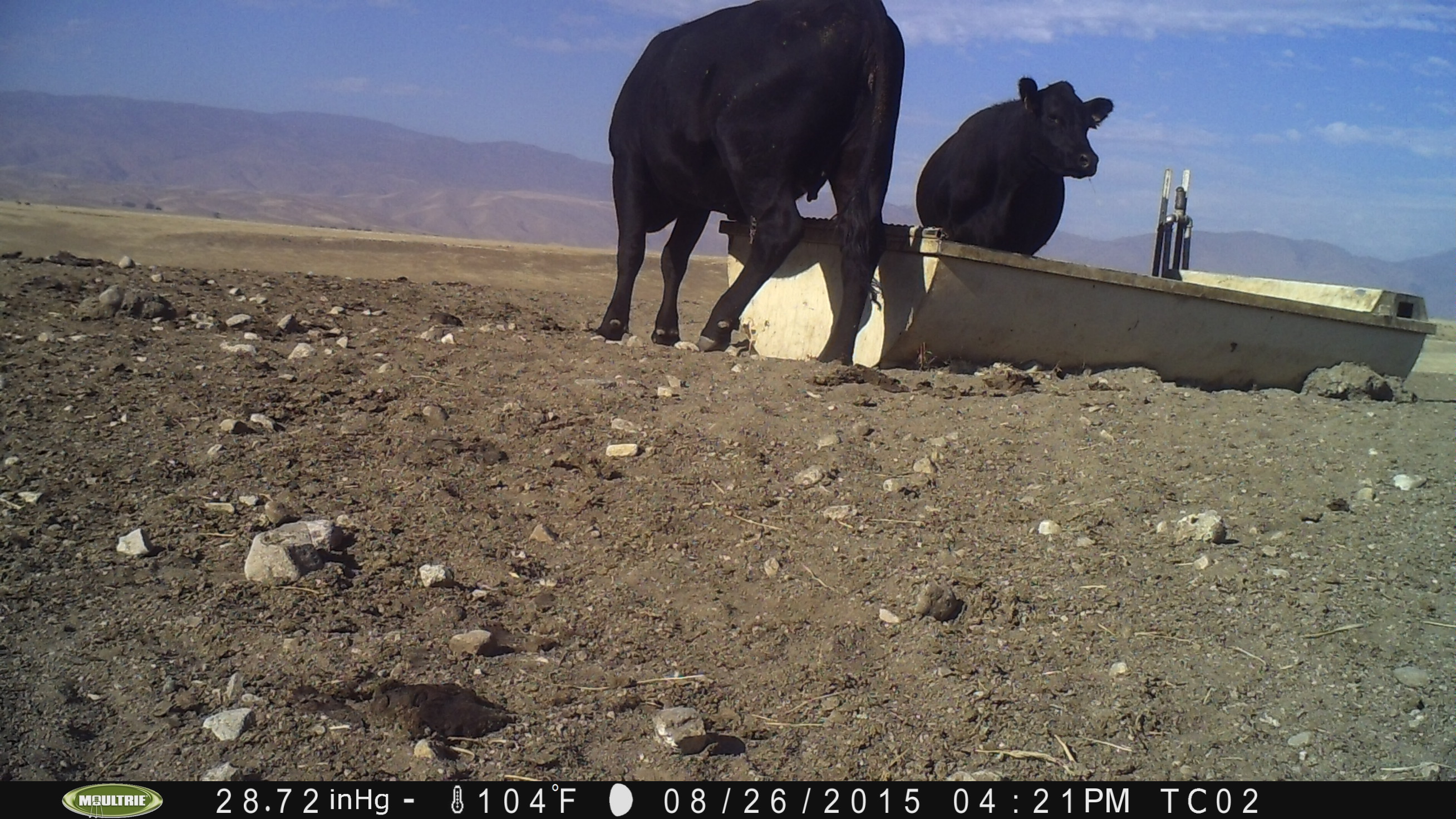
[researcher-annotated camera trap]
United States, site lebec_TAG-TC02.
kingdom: Animalia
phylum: Chordata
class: Mammalia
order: Artiodactyla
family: Bovidae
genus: Bos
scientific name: Bos taurus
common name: domestic cow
Bos taurus (domestic cow).